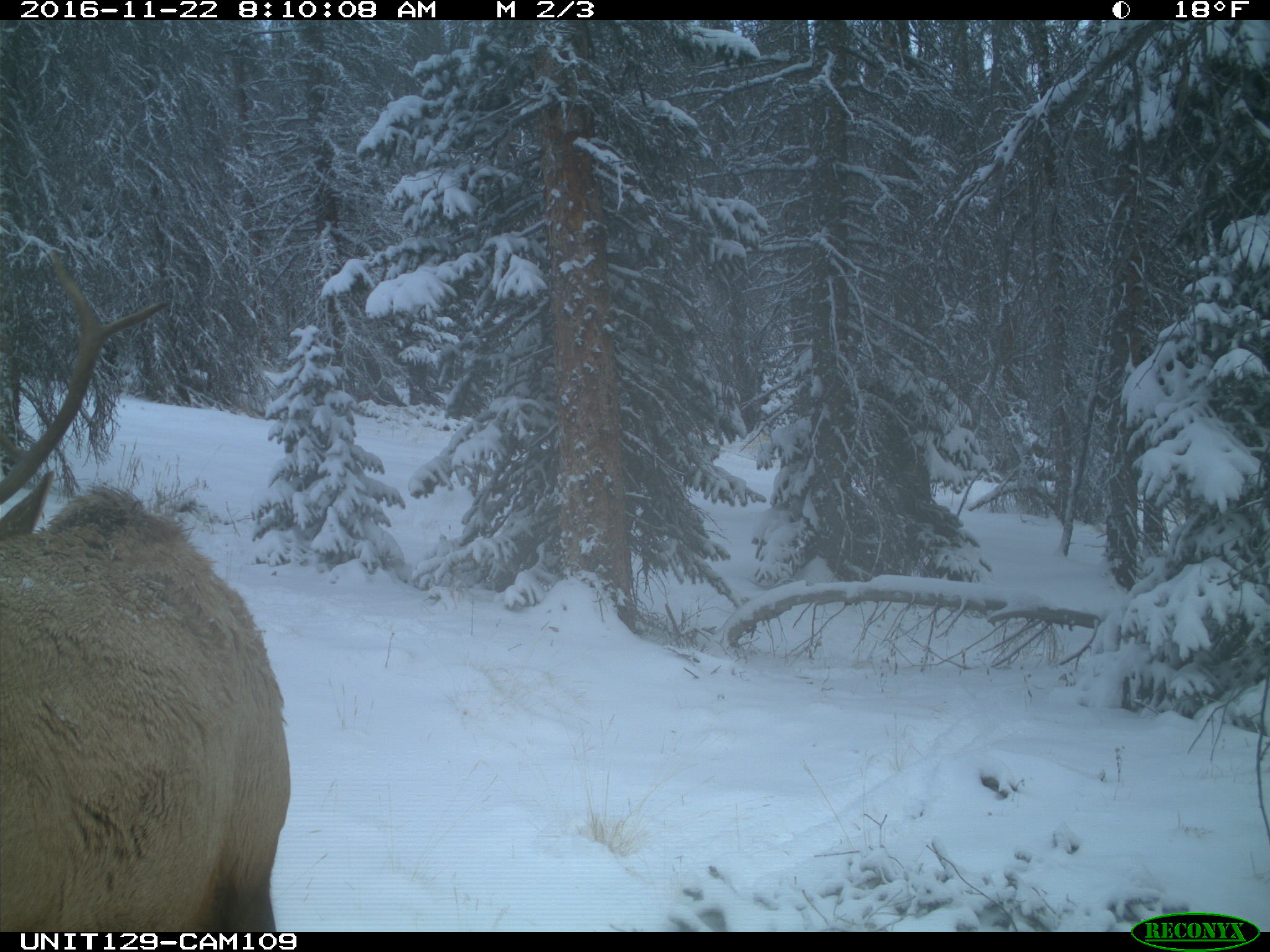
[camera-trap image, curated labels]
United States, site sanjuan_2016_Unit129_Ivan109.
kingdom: Animalia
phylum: Chordata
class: Mammalia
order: Artiodactyla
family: Cervidae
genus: Cervus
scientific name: Cervus elaphus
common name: red deer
Cervus elaphus (red deer).